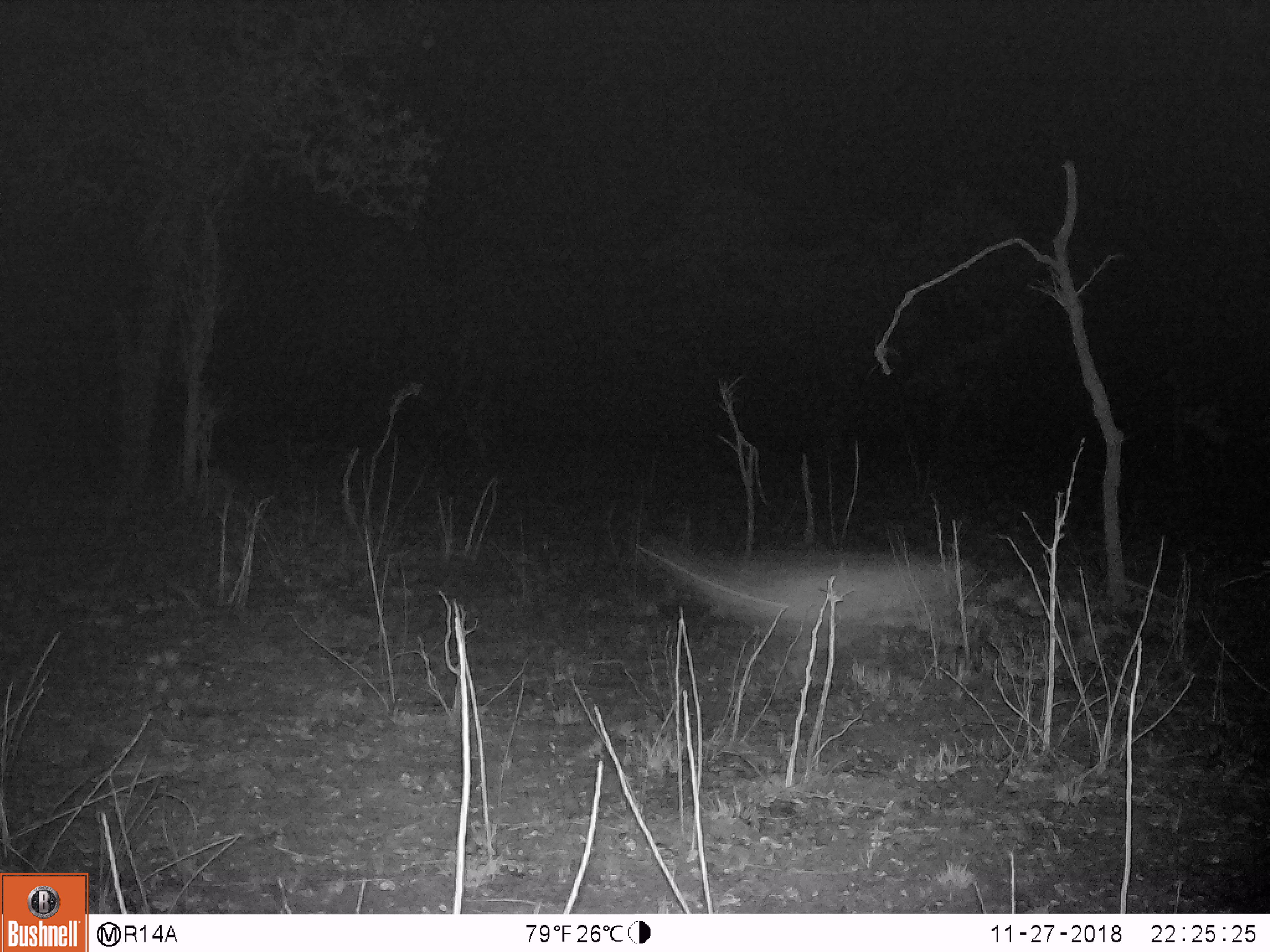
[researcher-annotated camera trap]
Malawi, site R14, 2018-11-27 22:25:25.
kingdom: Animalia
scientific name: Animalia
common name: other animal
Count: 1.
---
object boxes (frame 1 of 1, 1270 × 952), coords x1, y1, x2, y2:
other animal: 642, 525, 986, 667